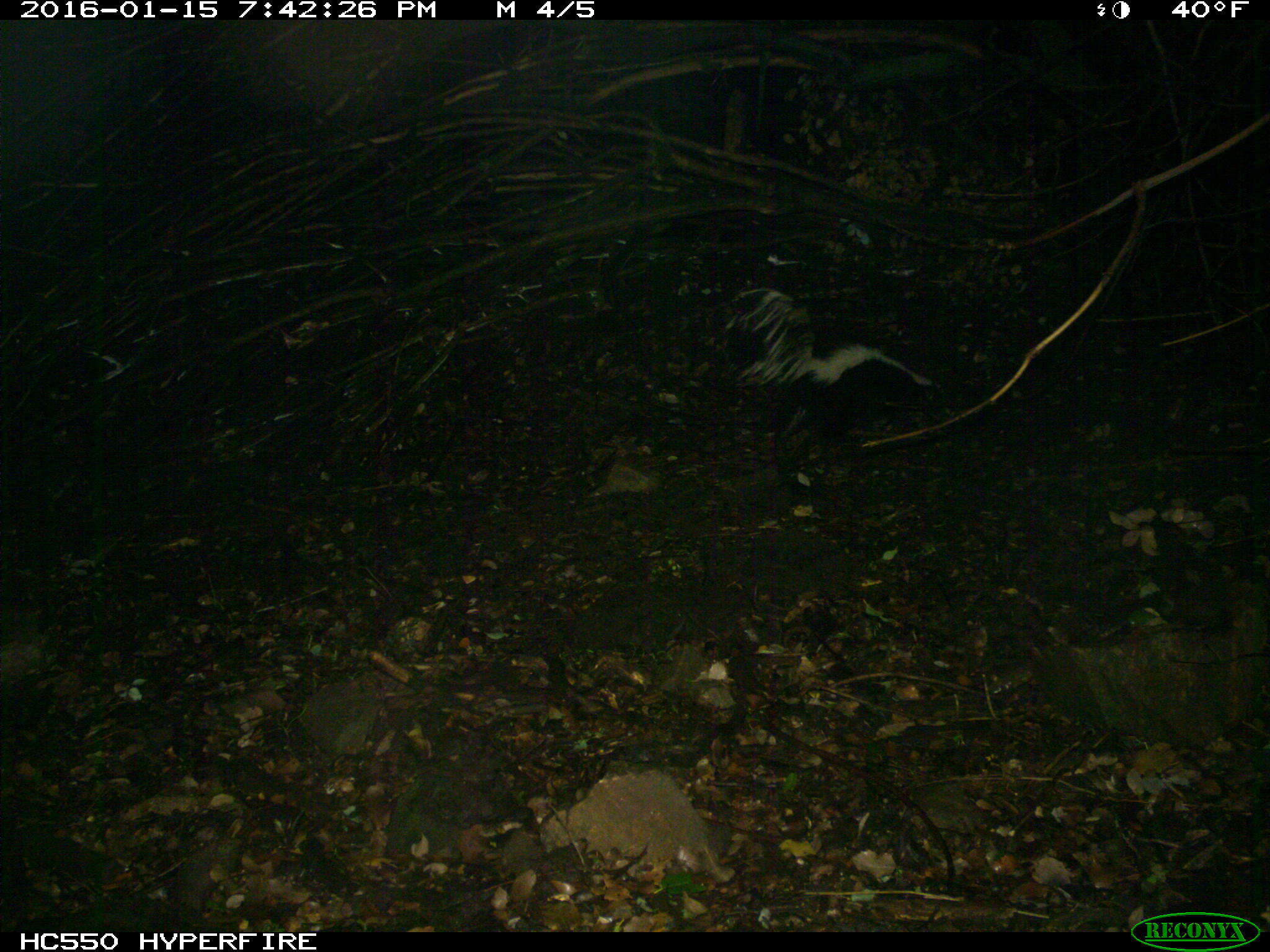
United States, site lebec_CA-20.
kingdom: Animalia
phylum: Chordata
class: Mammalia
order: Carnivora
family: Mephitidae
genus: Mephitis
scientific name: Mephitis mephitis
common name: striped skunk